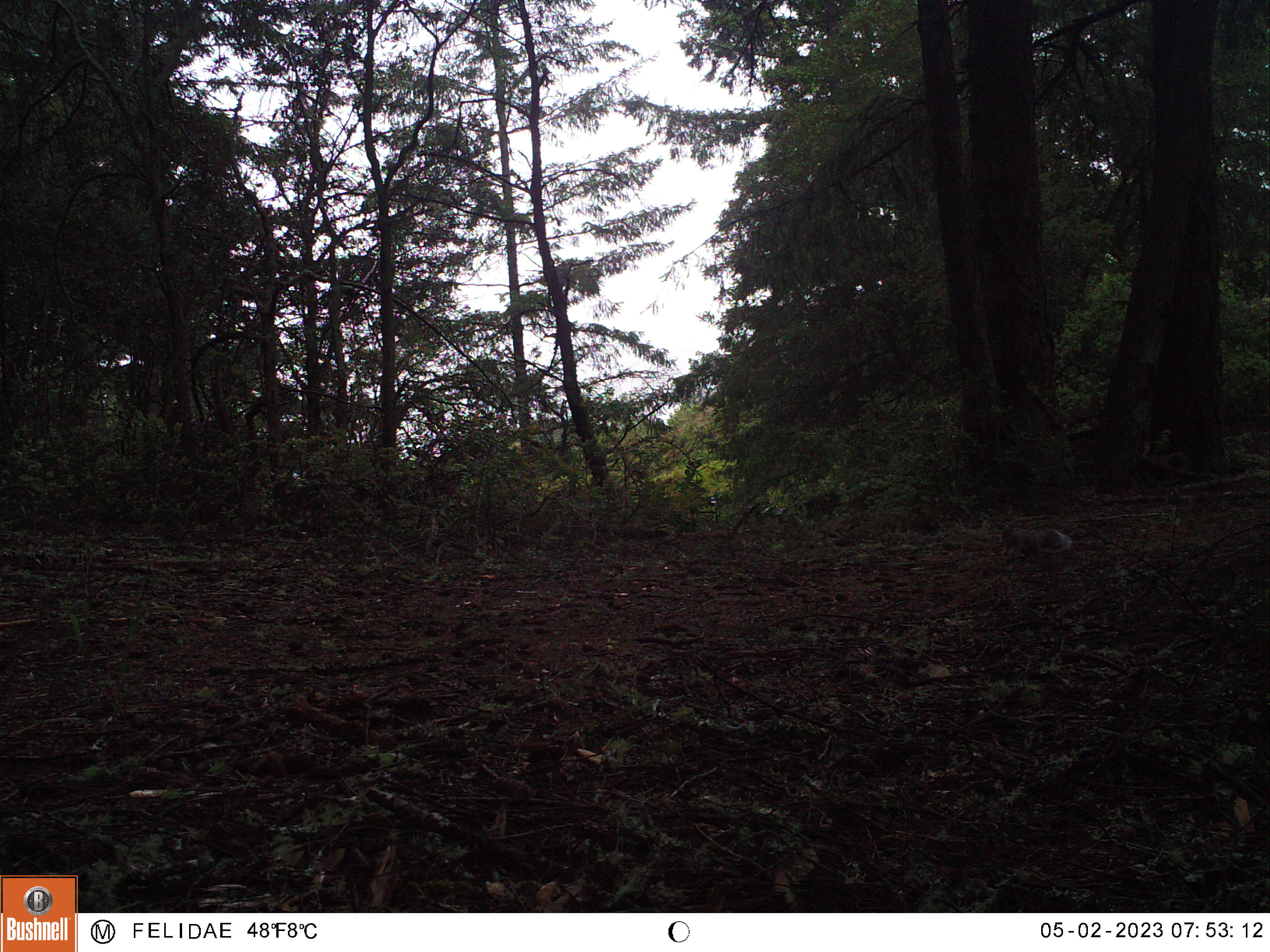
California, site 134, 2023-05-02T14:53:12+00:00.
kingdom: Animalia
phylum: Chordata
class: Mammalia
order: Rodentia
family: Sciuridae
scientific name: Sciuridae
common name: squirrel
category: unknown squirrel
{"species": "unknown squirrel (squirrel) (Sciuridae)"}